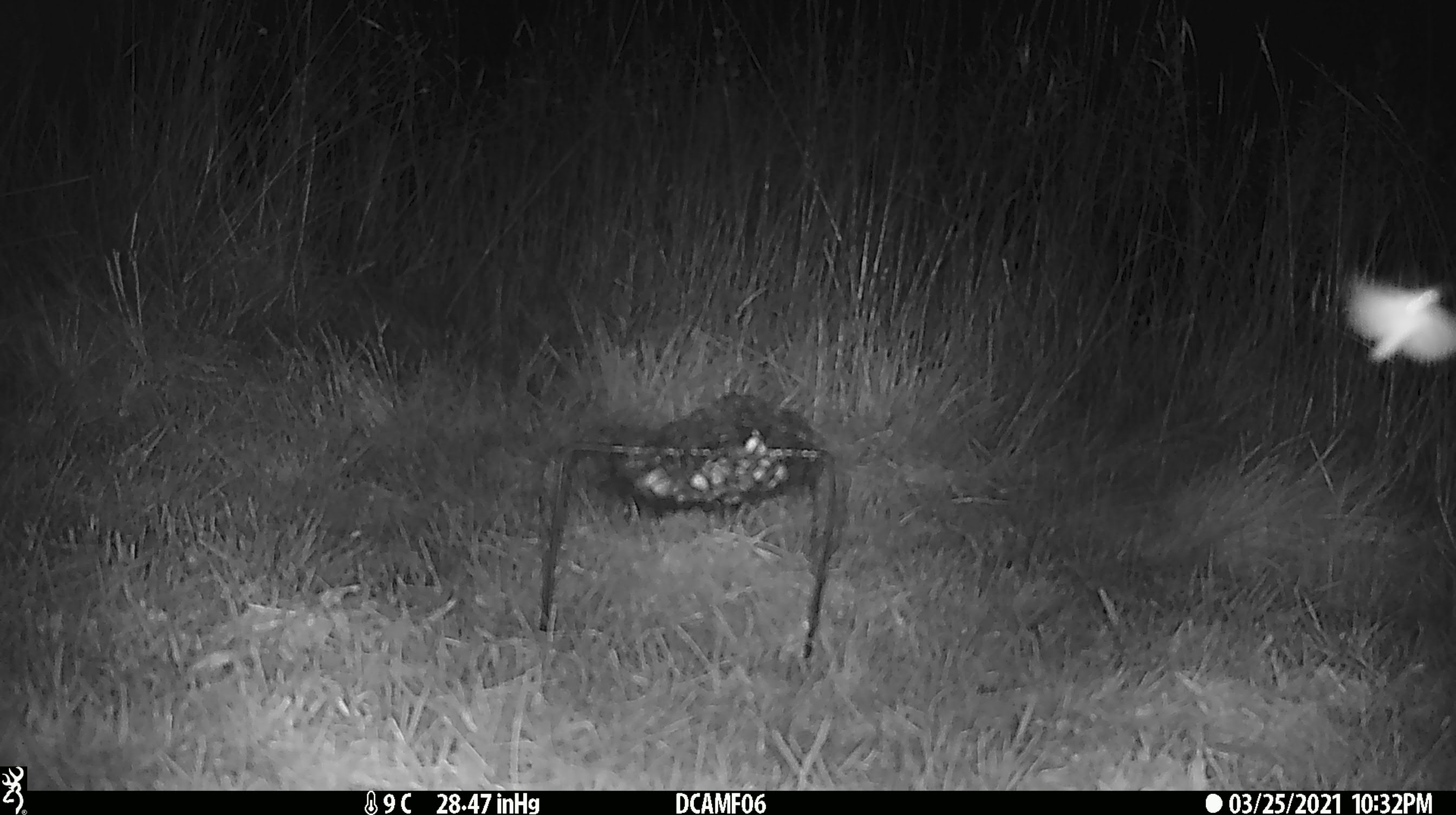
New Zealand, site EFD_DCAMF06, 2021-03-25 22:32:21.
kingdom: Animalia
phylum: Arthropoda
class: Insecta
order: Lepidoptera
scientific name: Lepidoptera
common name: moth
Moth (Lepidoptera).